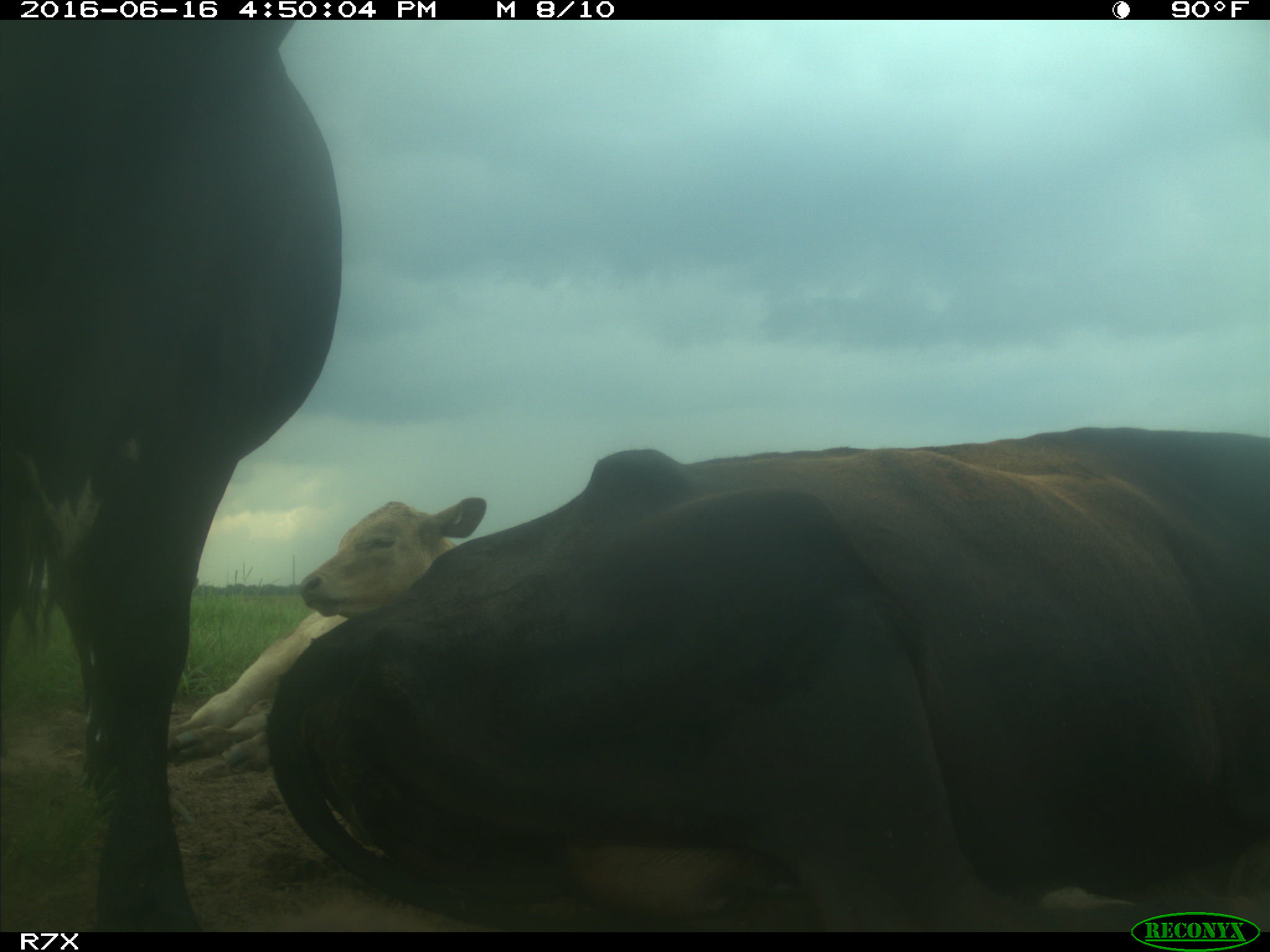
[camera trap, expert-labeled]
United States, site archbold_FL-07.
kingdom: Animalia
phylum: Chordata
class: Mammalia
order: Artiodactyla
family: Bovidae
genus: Bos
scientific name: Bos taurus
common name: domestic cow